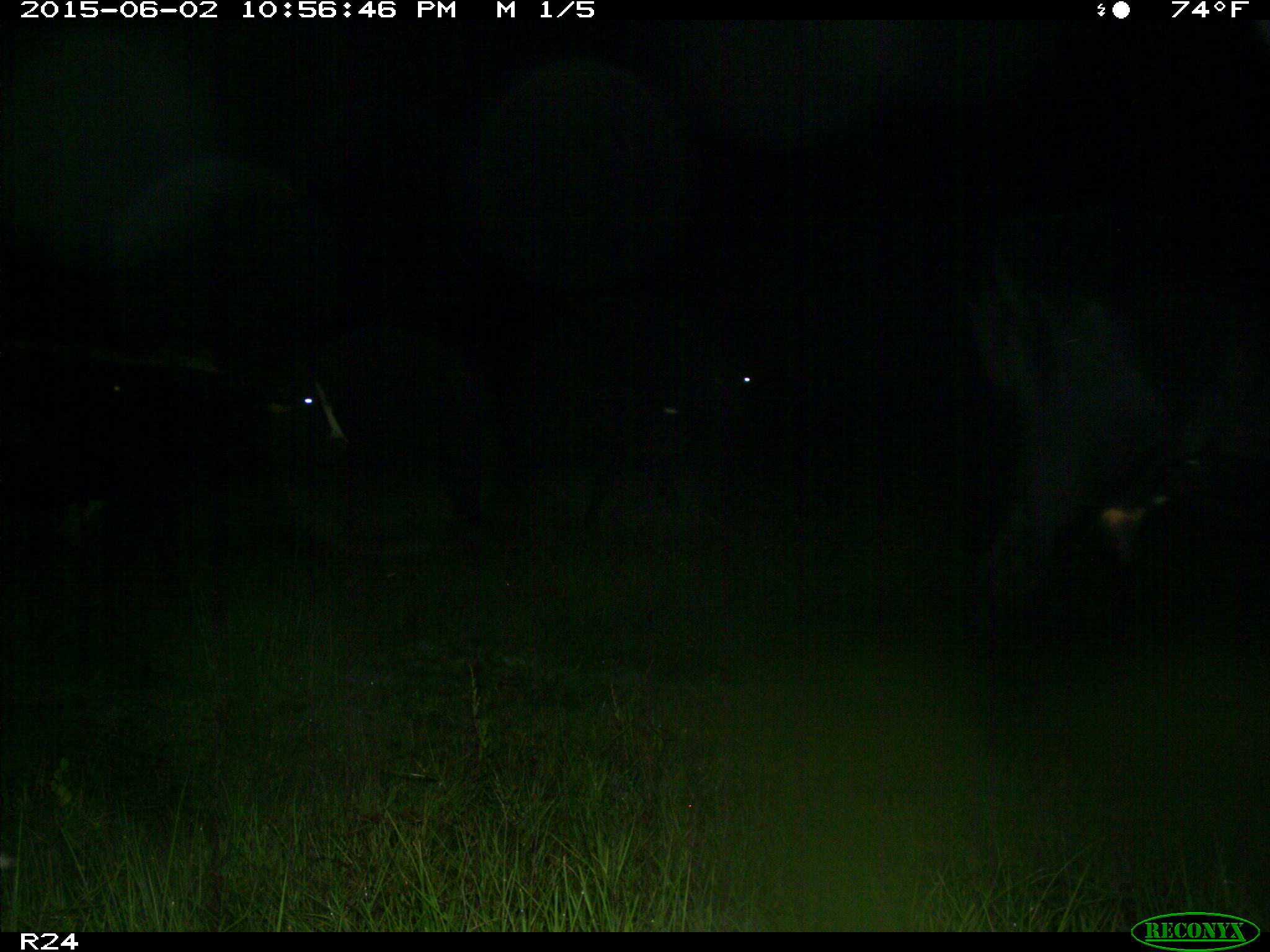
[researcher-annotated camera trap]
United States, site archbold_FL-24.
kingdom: Animalia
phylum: Chordata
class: Mammalia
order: Artiodactyla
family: Bovidae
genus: Bos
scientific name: Bos taurus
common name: domestic cow